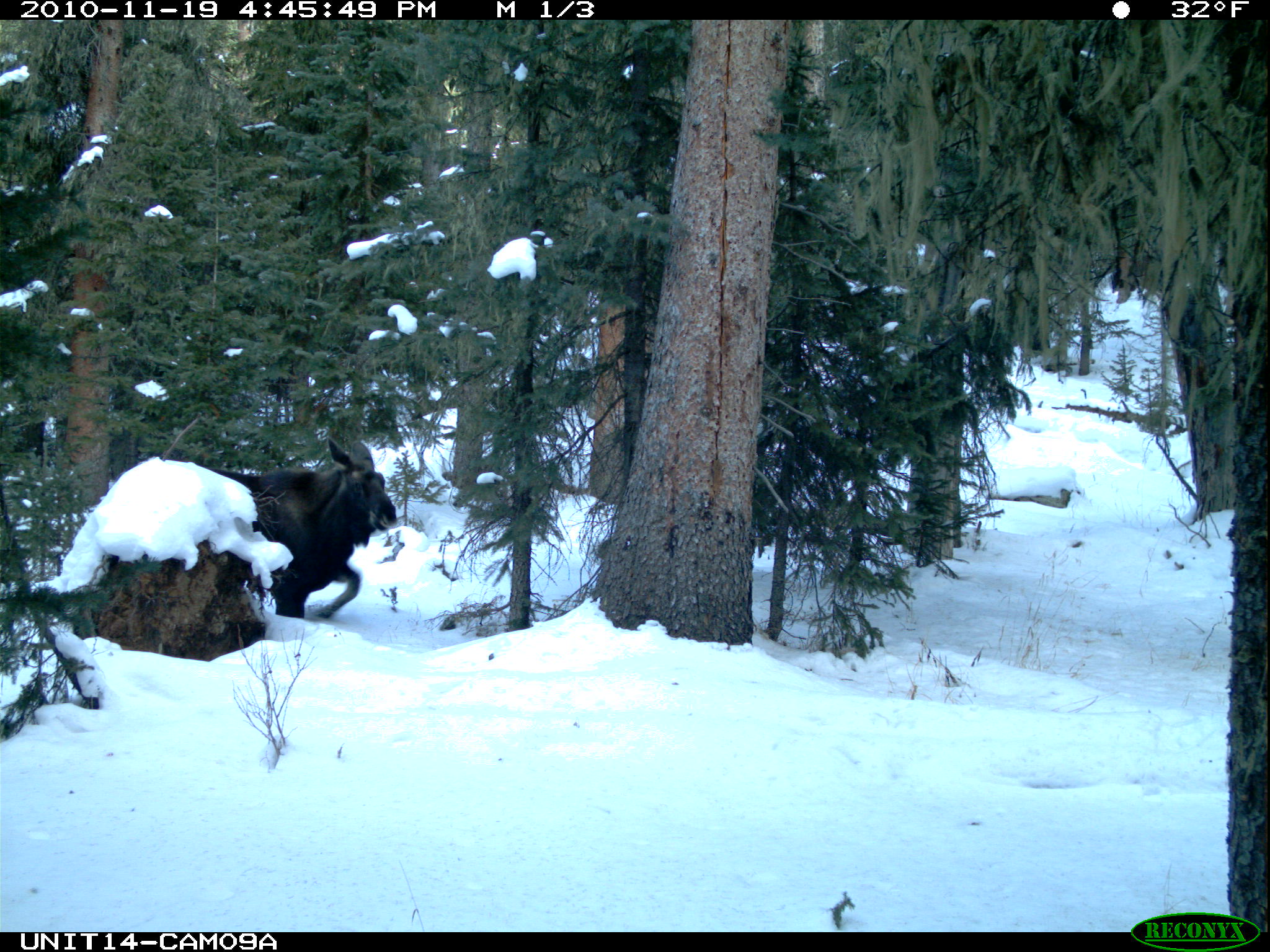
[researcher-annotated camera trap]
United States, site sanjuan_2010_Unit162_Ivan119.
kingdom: Animalia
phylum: Chordata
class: Mammalia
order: Artiodactyla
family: Cervidae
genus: Alces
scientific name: Alces alces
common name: moose